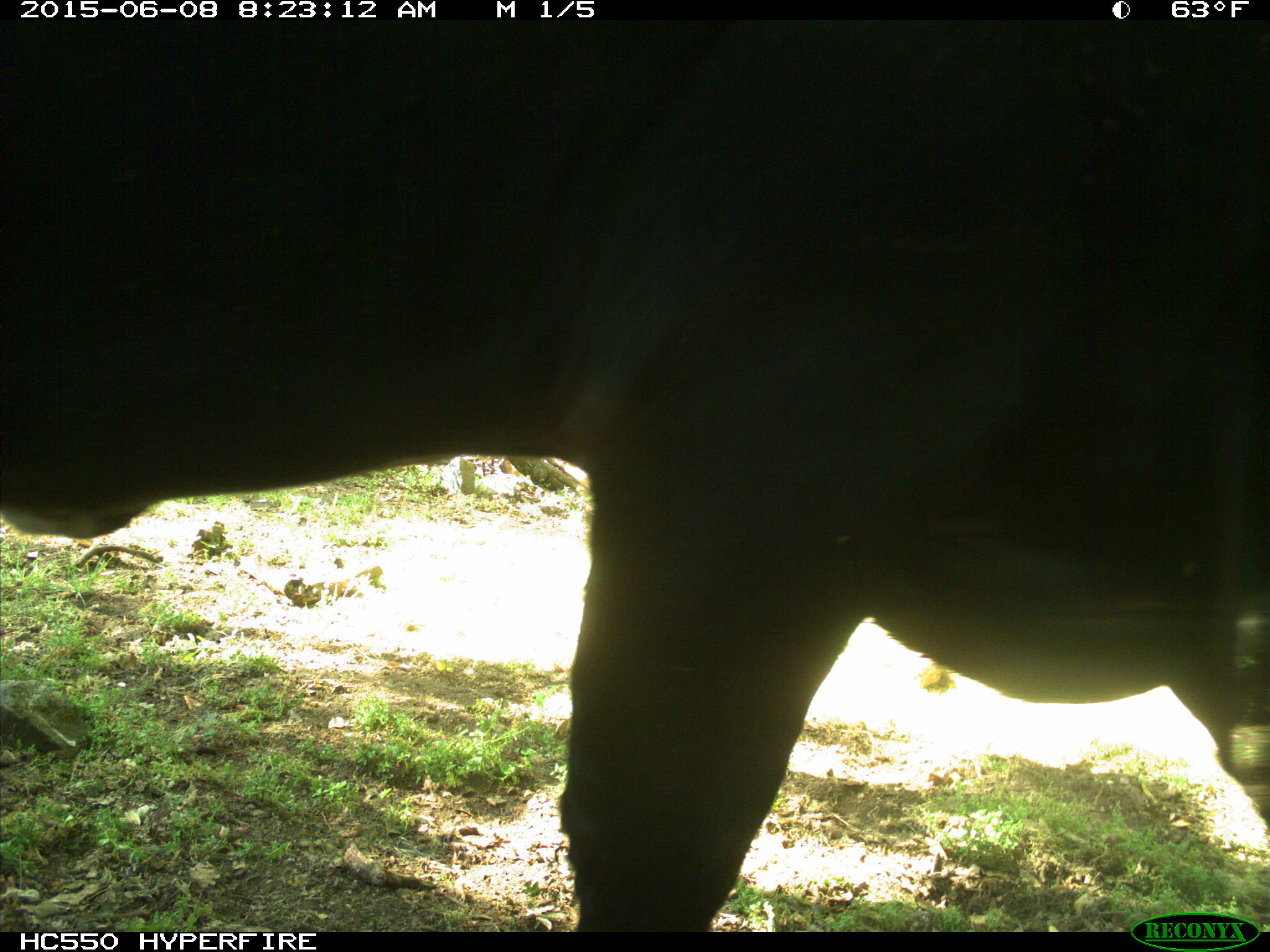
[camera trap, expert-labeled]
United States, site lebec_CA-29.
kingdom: Animalia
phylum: Chordata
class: Mammalia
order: Artiodactyla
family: Bovidae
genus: Bos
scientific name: Bos taurus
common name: domestic cow